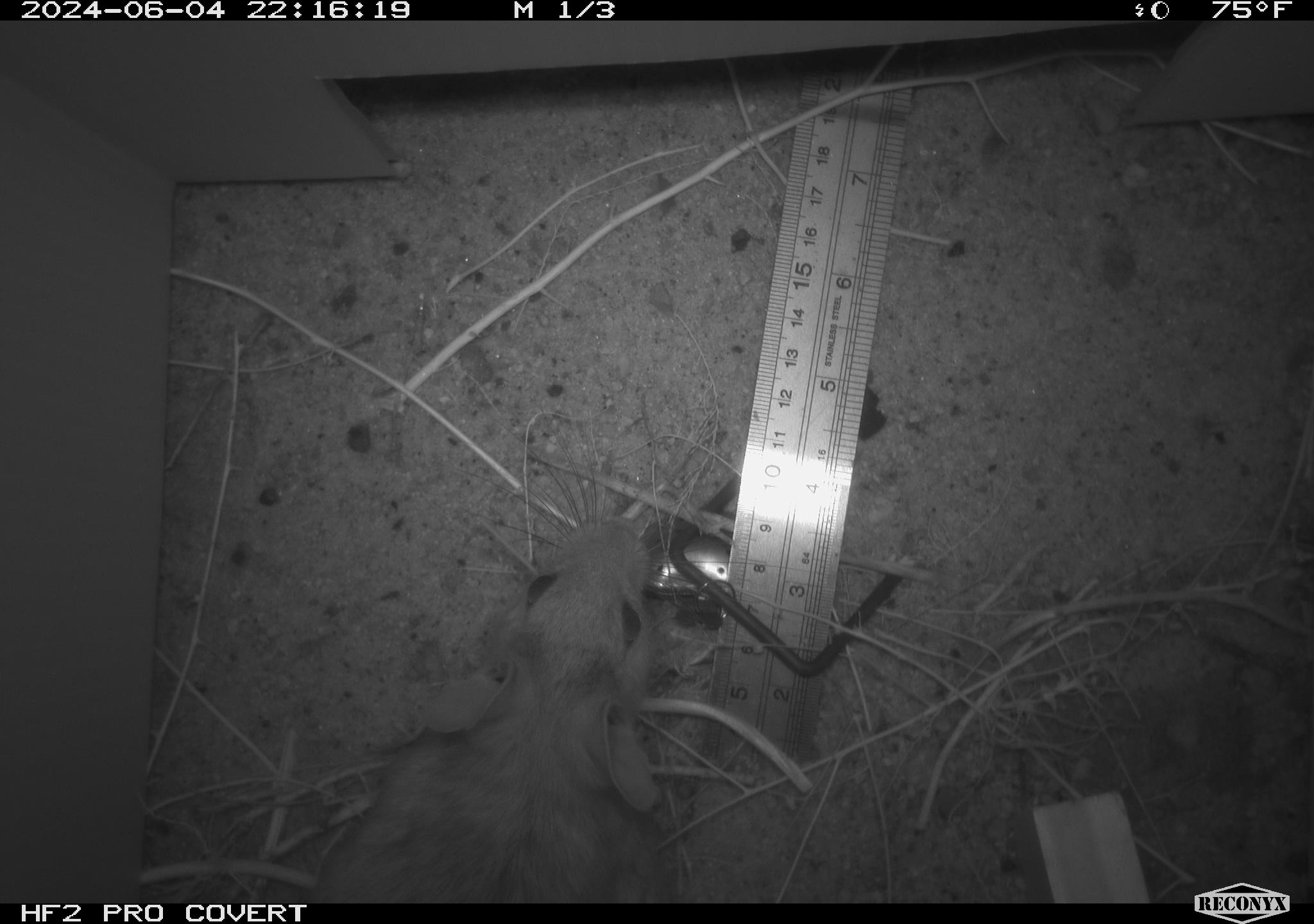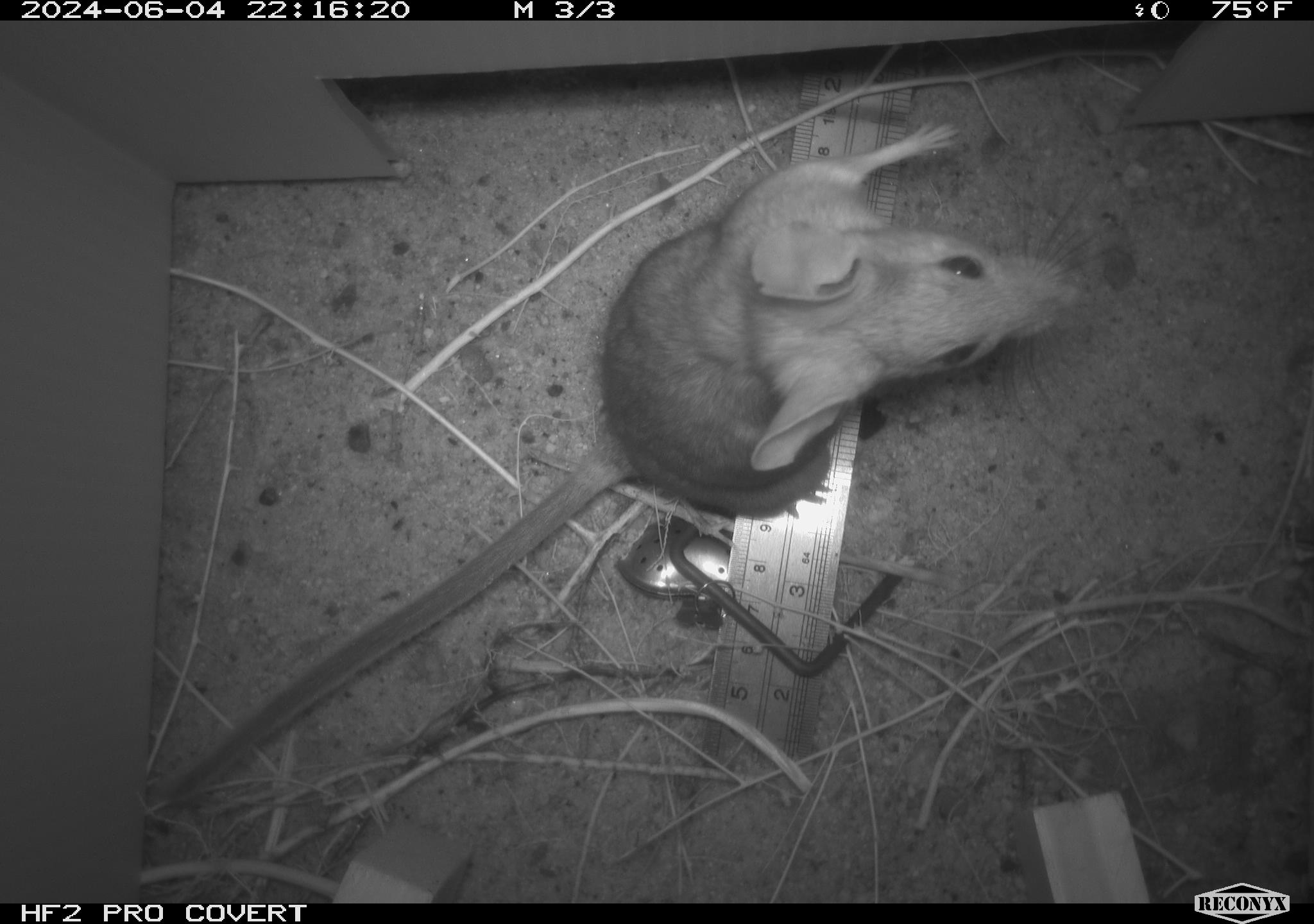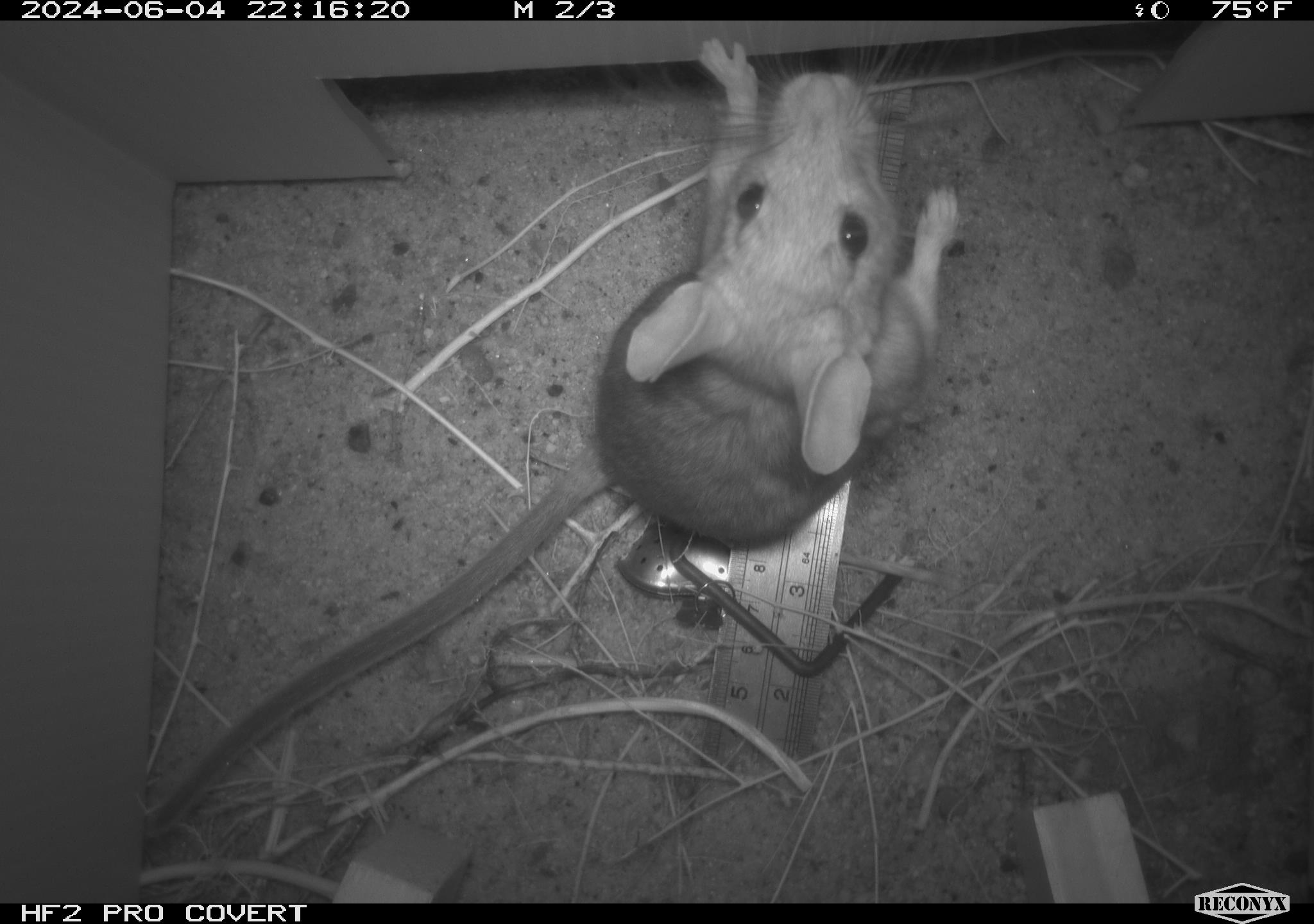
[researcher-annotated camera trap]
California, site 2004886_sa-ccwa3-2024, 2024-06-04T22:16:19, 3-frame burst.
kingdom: Animalia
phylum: Chordata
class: Mammalia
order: Rodentia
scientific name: Rodentia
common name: woodrat or rat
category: woodrat or rat species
Woodrat or rat species (woodrat or rat) (Rodentia).